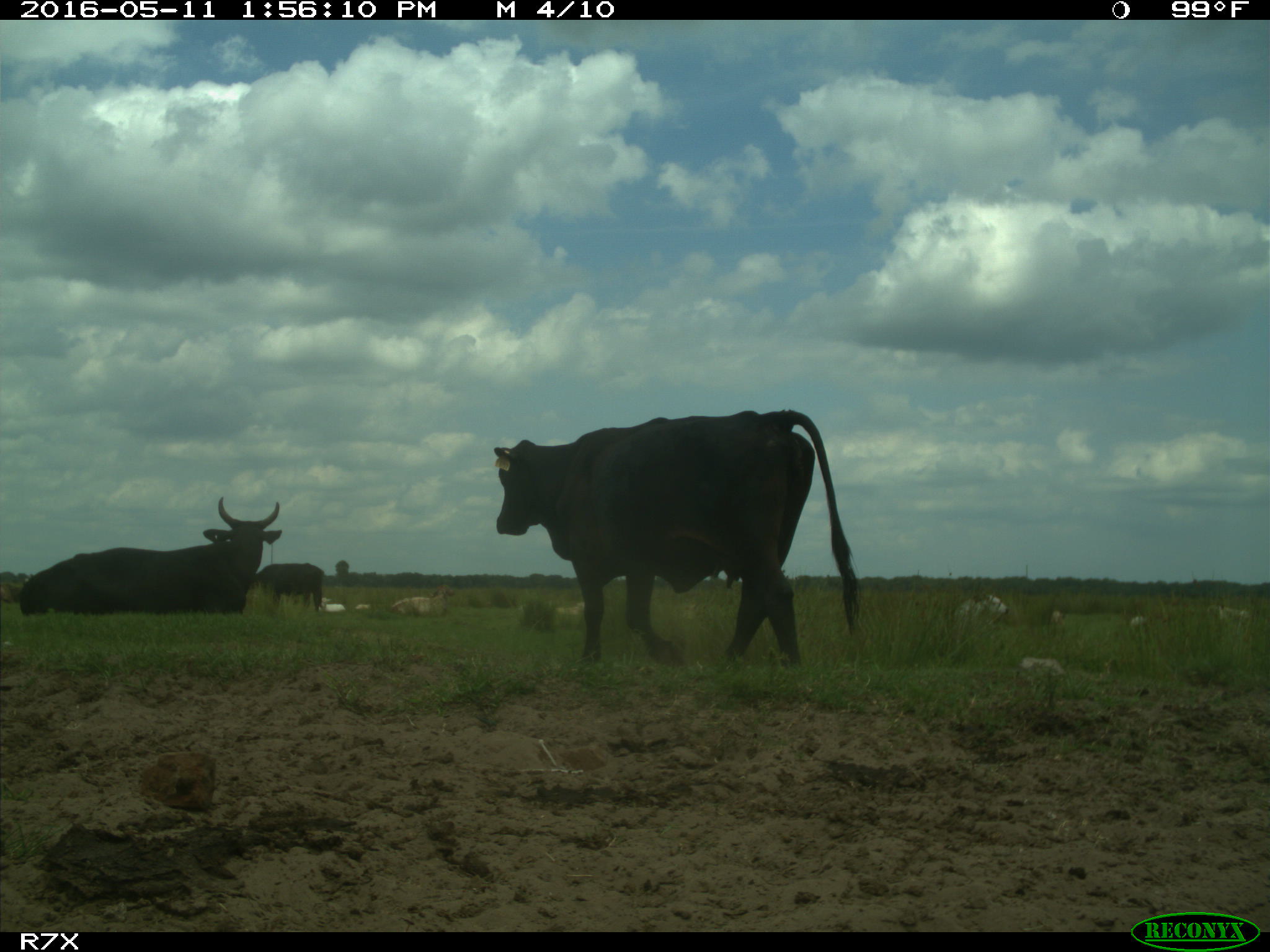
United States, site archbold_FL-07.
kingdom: Animalia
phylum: Chordata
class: Mammalia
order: Artiodactyla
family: Bovidae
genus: Bos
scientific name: Bos taurus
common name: domestic cow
Bos taurus (domestic cow).